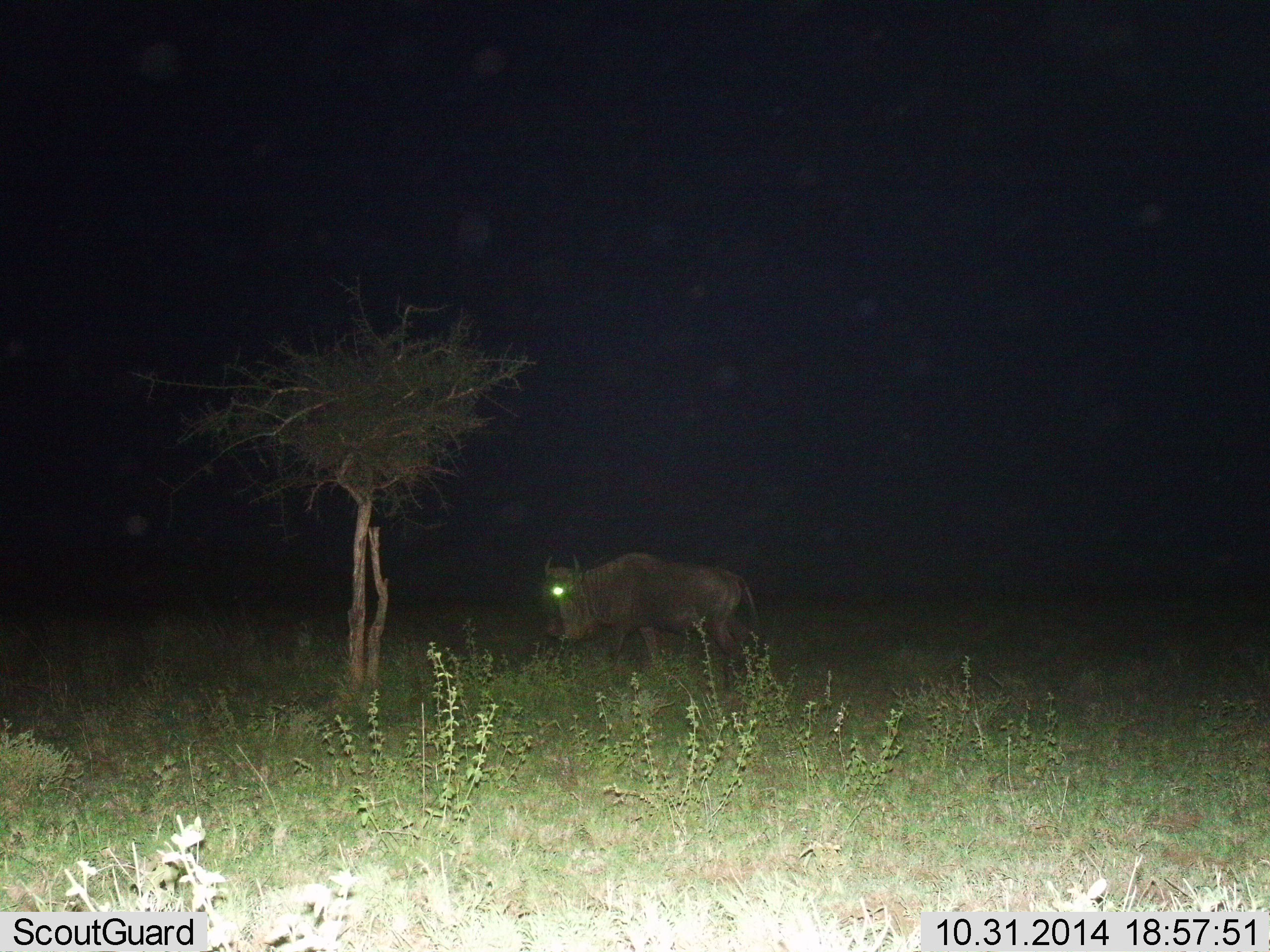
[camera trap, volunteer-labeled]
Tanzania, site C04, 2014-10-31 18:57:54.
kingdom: Animalia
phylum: Chordata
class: Mammalia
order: Artiodactyla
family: Bovidae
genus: Connochaetes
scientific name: Connochaetes taurinus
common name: blue wildebeest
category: wildebeest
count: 1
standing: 60%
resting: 0%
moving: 40%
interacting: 0%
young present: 0%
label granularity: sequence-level